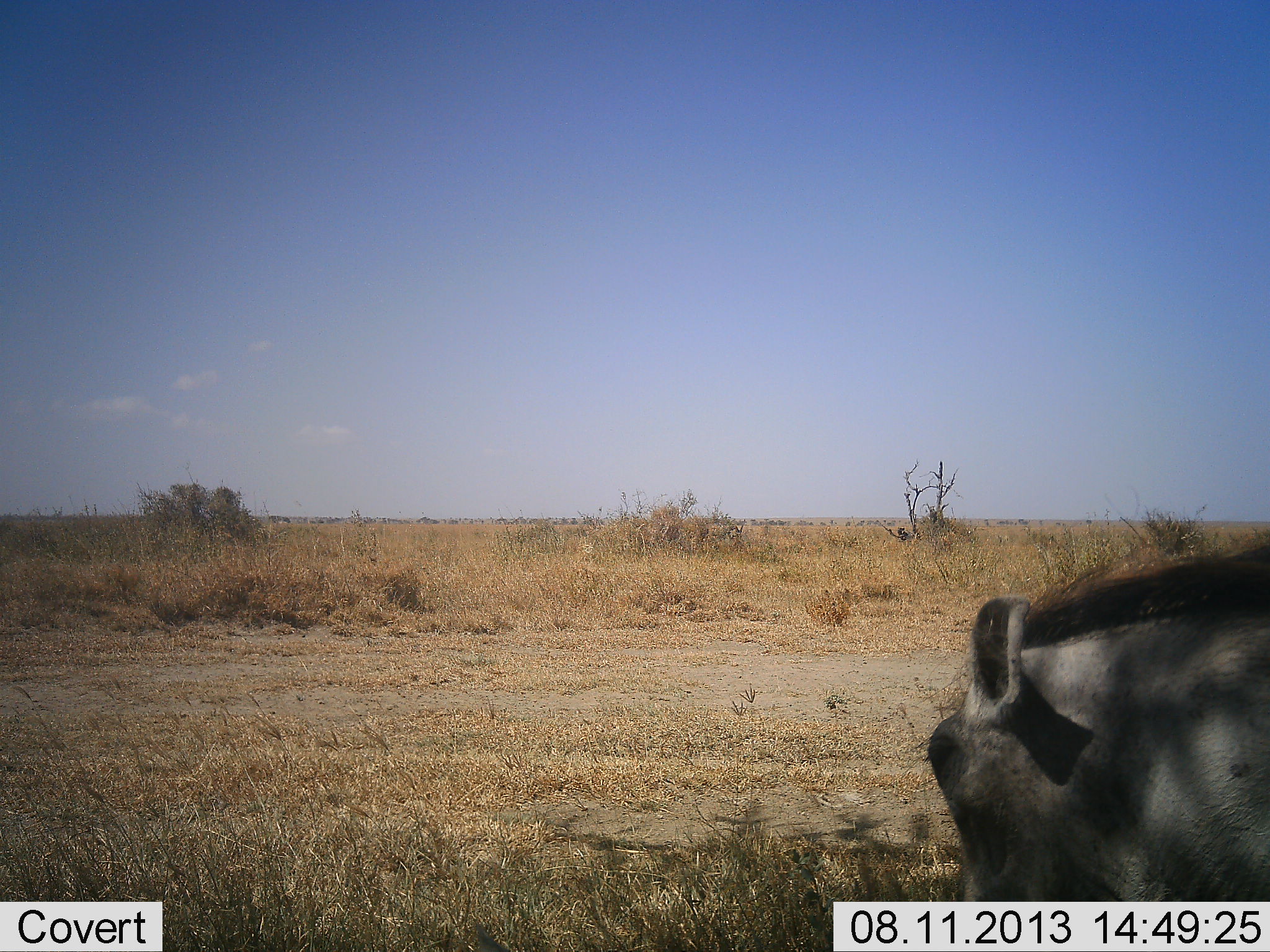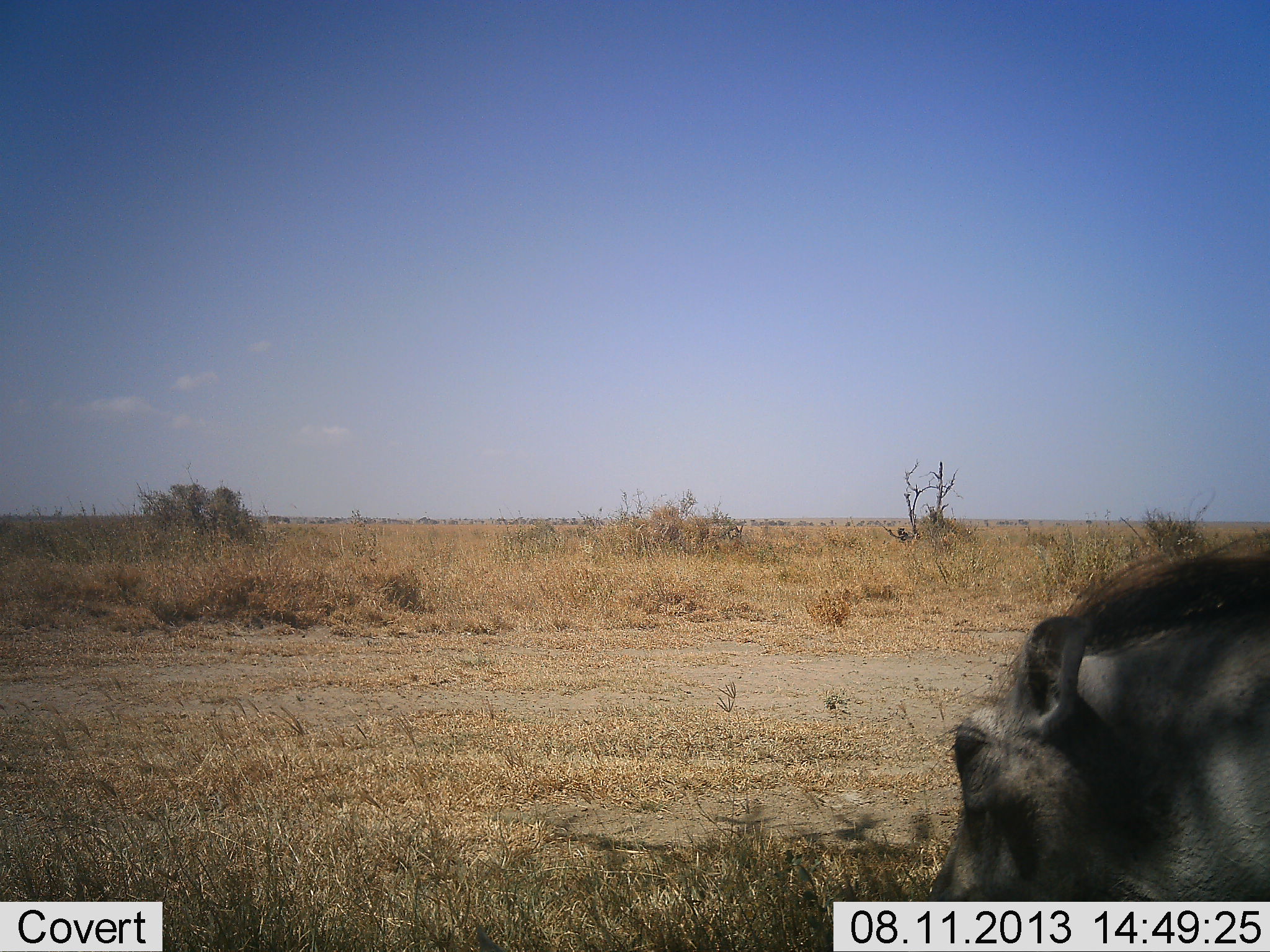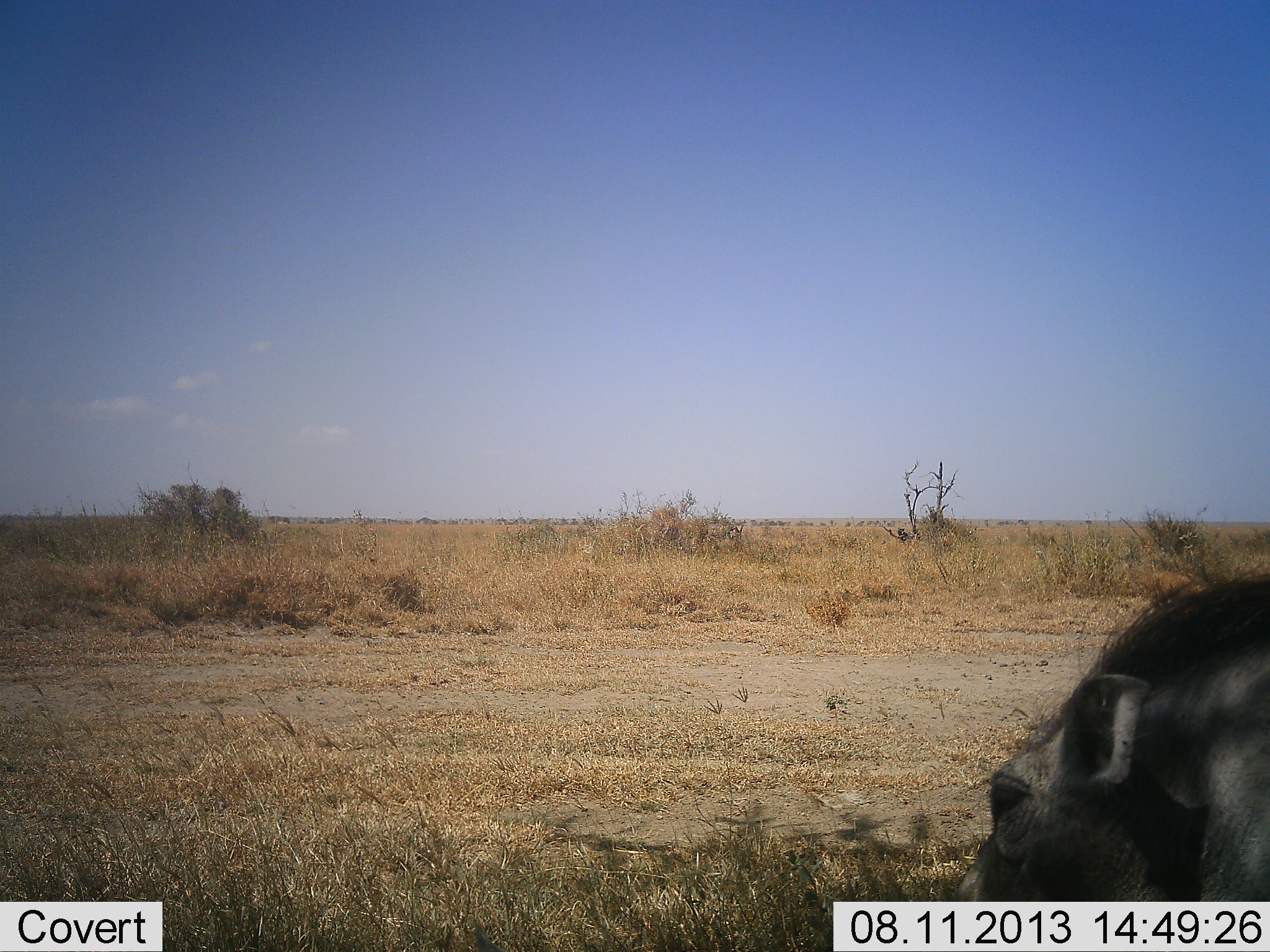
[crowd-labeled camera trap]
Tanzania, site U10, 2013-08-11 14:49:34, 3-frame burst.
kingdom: Animalia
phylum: Chordata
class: Mammalia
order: Artiodactyla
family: Suidae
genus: Phacochoerus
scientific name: Phacochoerus africanus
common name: warthog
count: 1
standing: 33%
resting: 12%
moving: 21%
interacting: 0%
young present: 0%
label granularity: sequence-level